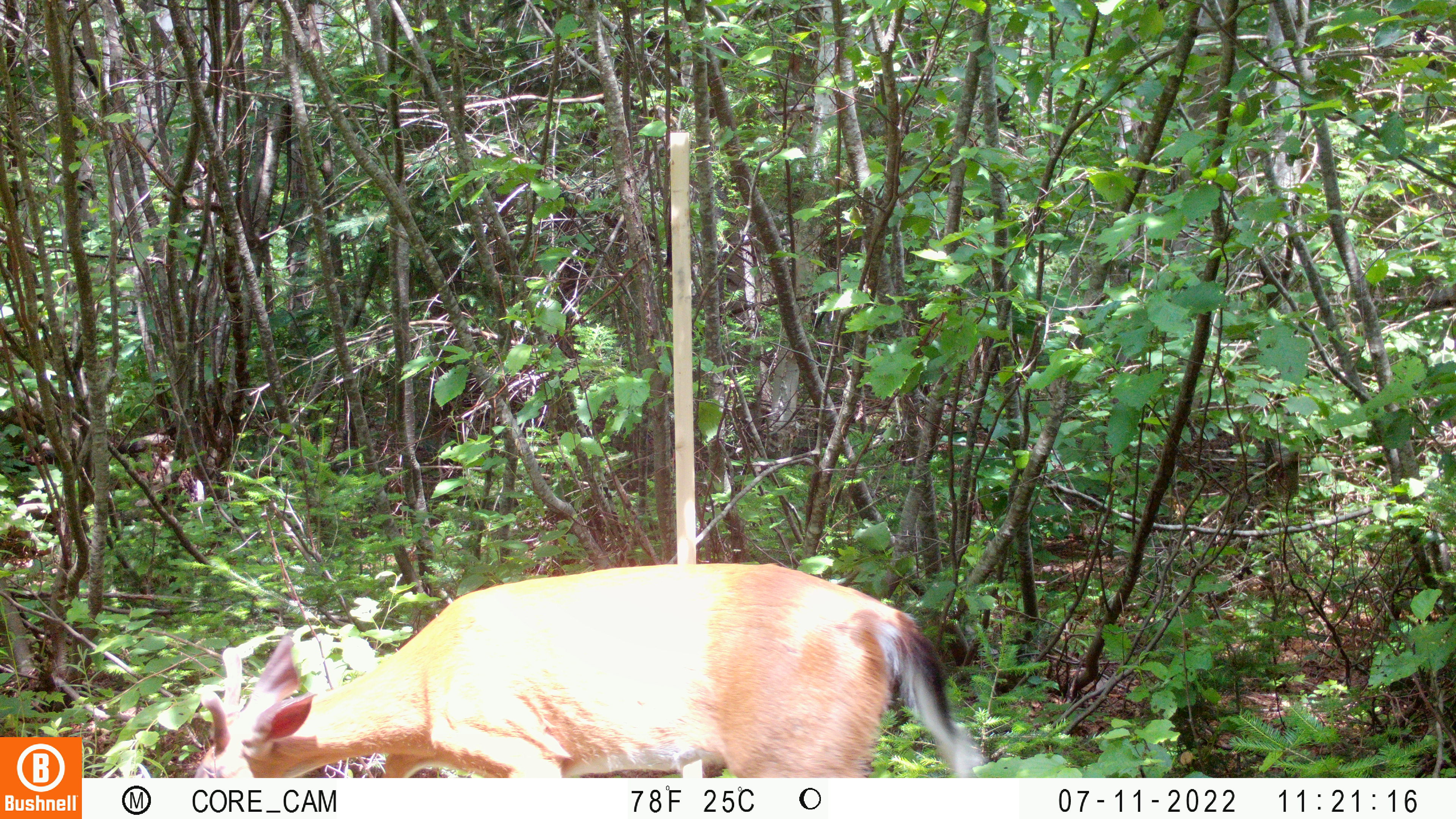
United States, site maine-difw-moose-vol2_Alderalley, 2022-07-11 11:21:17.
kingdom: Animalia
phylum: Chordata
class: Mammalia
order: Artiodactyla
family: Cervidae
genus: Odocoileus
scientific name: Odocoileus virginianus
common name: white-tailed deer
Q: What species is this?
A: White-tailed deer (Odocoileus virginianus).